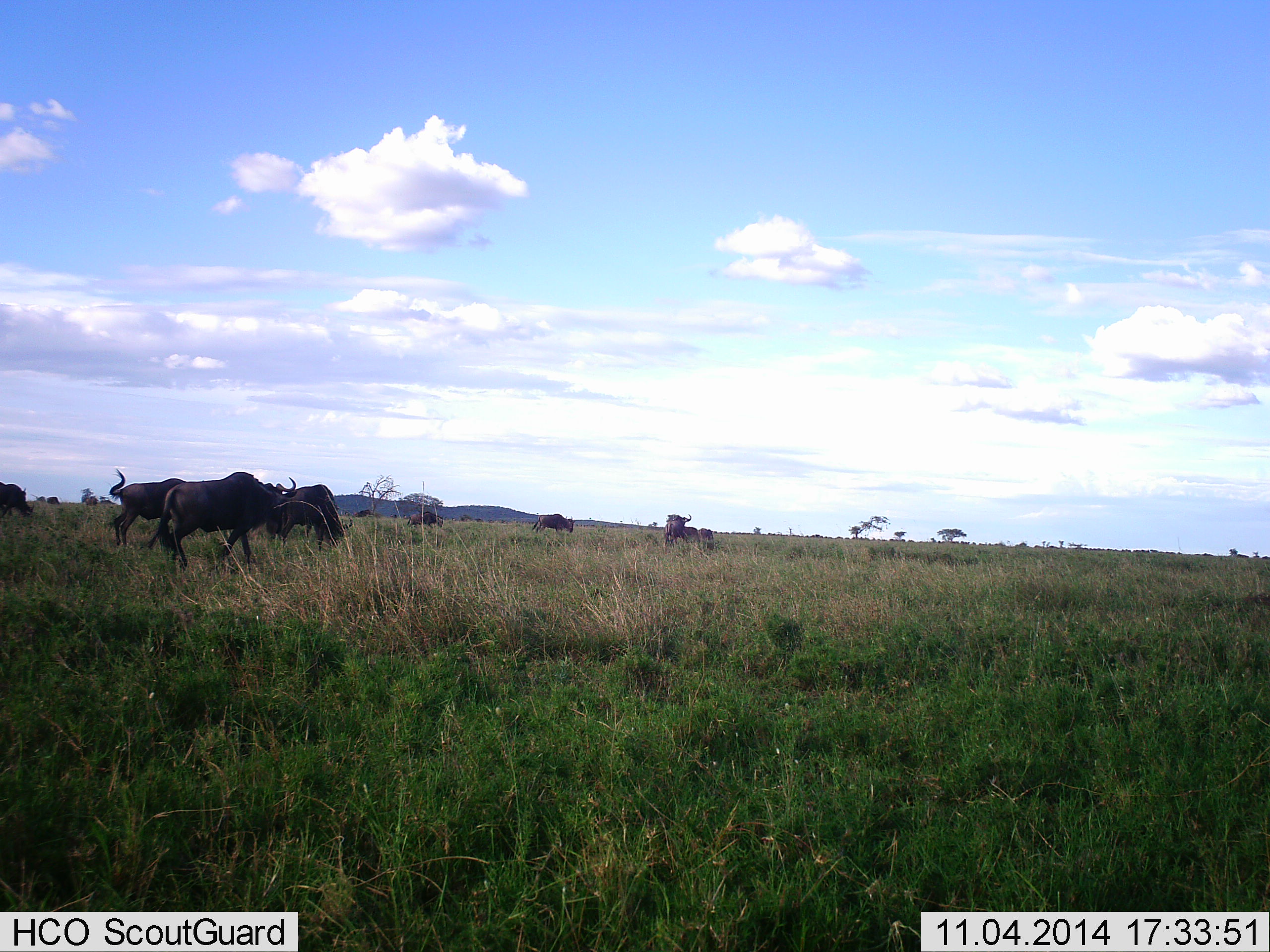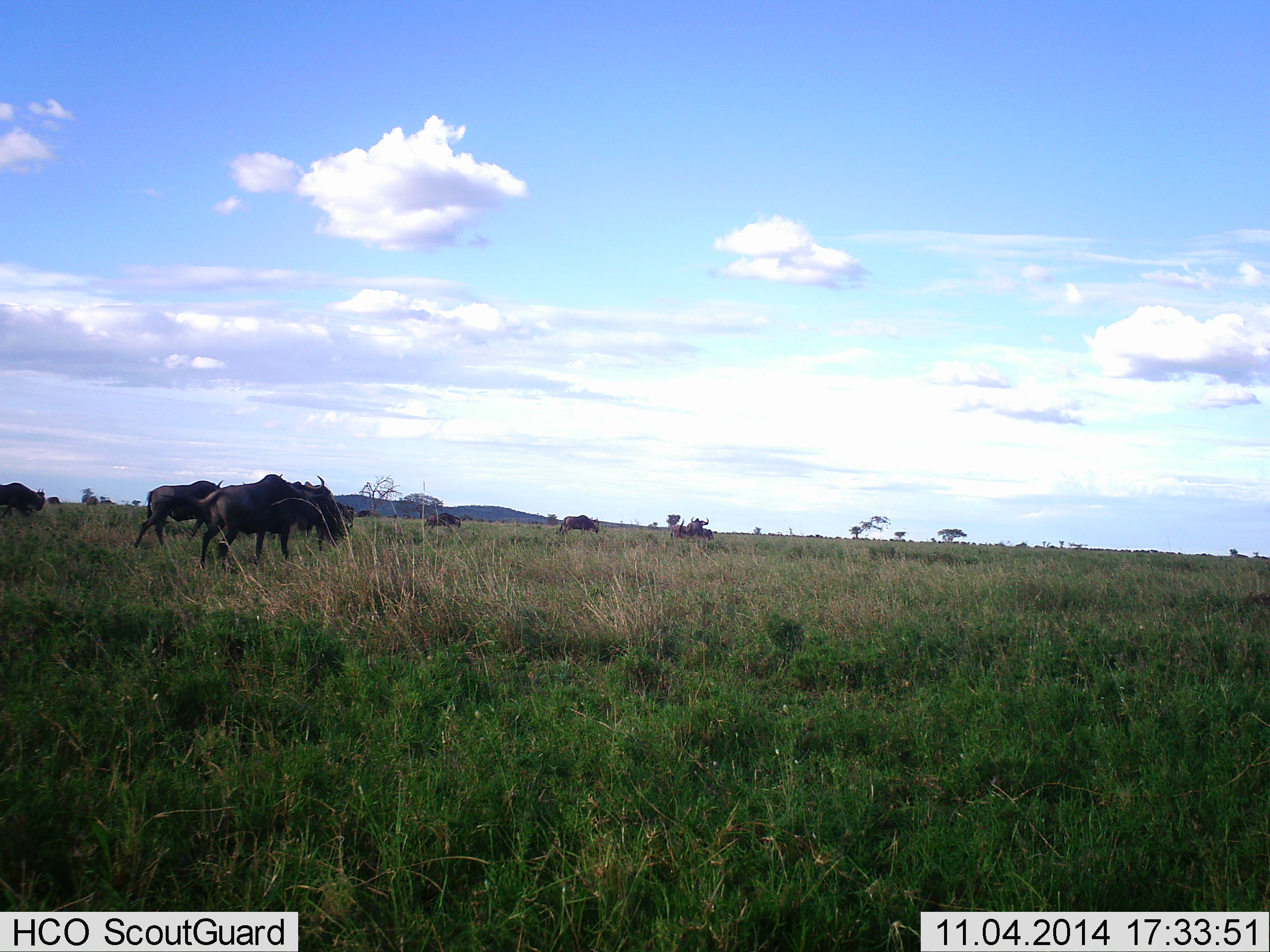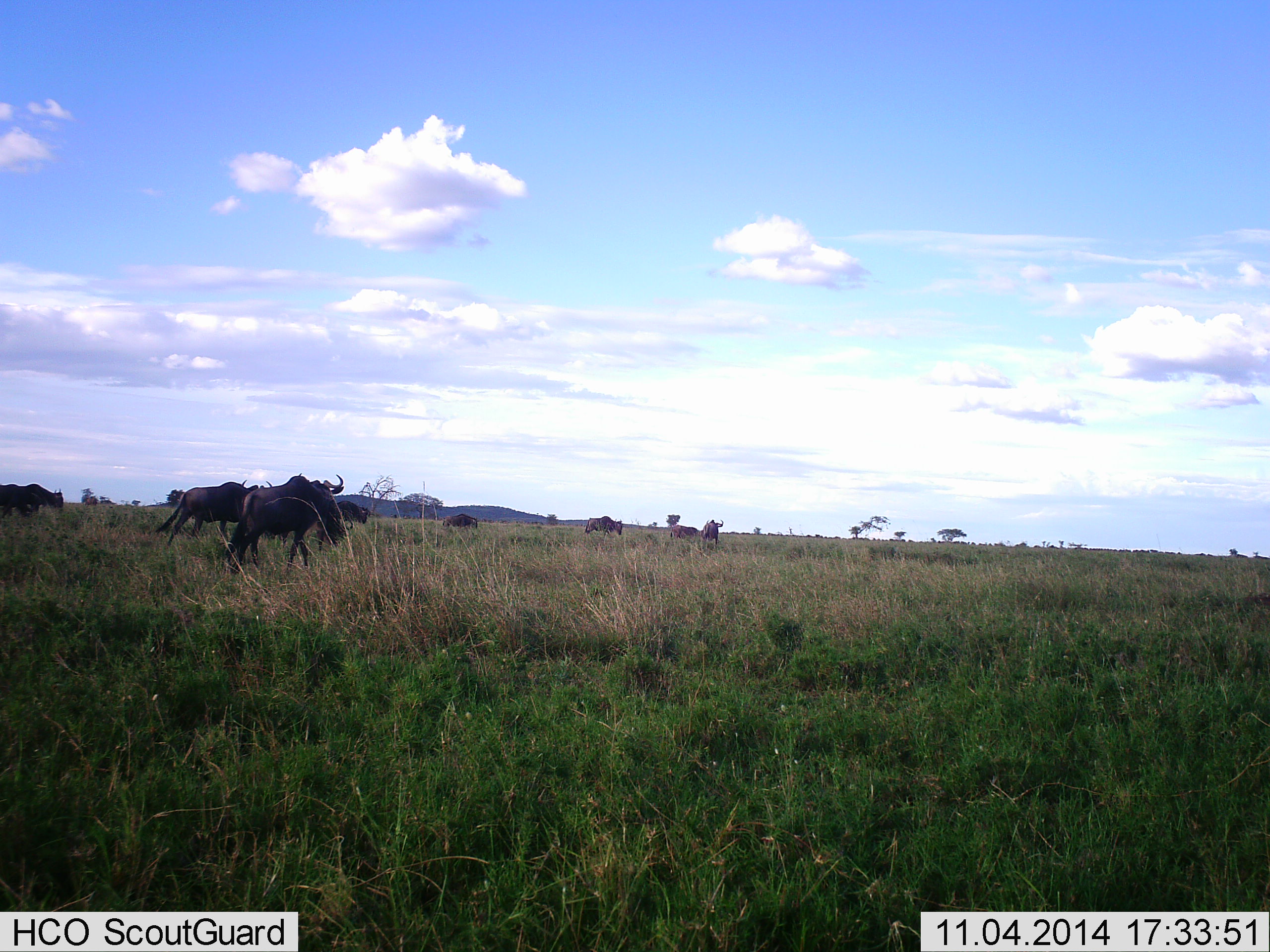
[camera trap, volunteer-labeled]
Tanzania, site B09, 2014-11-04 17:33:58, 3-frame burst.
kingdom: Animalia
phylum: Chordata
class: Mammalia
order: Artiodactyla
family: Bovidae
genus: Connochaetes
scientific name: Connochaetes taurinus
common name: blue wildebeest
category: wildebeest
Wildebeest (blue wildebeest) (Connochaetes taurinus), count 11-50. Behavior (volunteer vote fractions): standing 40%, resting 0%, moving 100%, interacting 0%. Young present (vote fraction): 10%. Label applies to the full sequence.